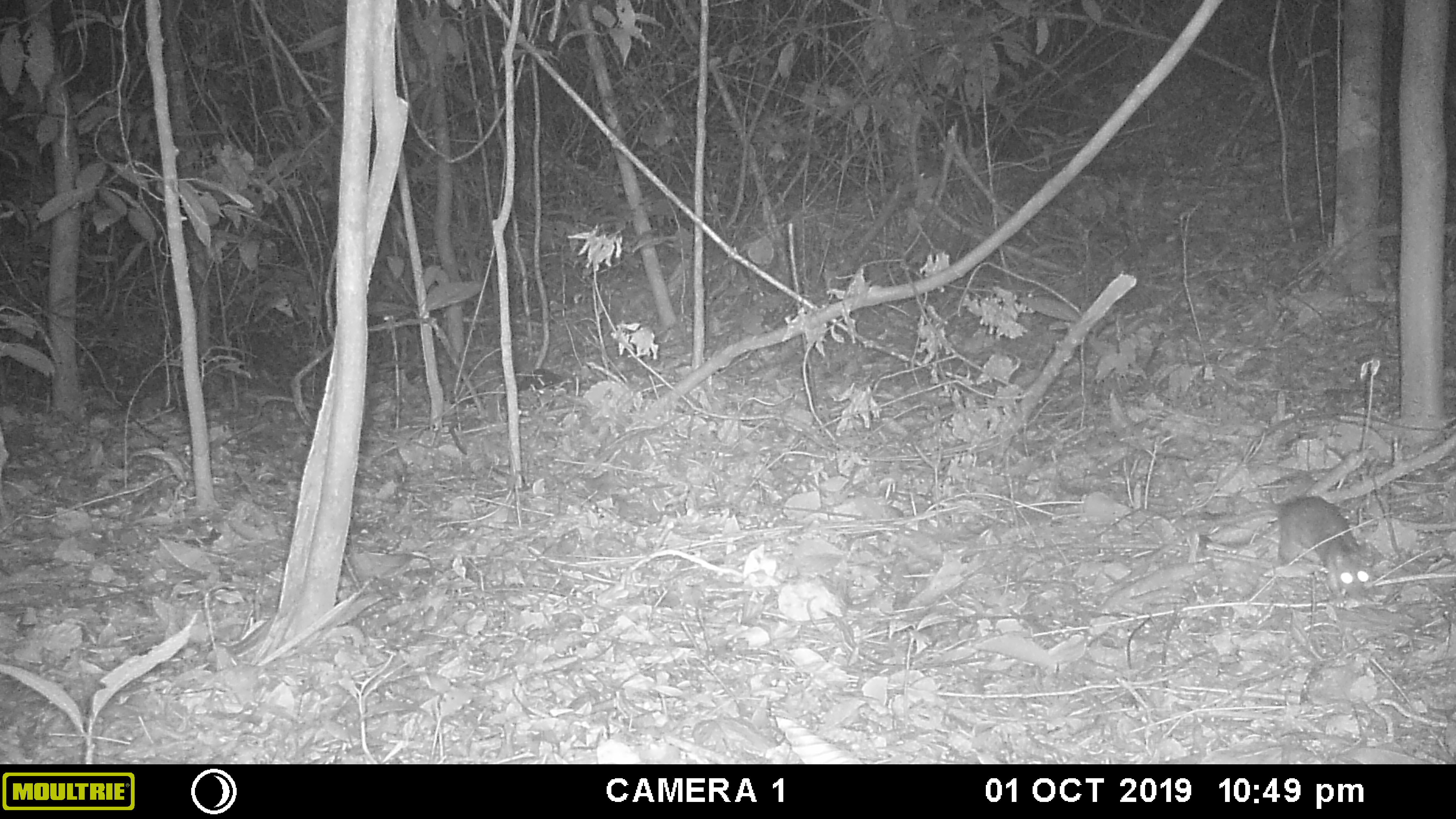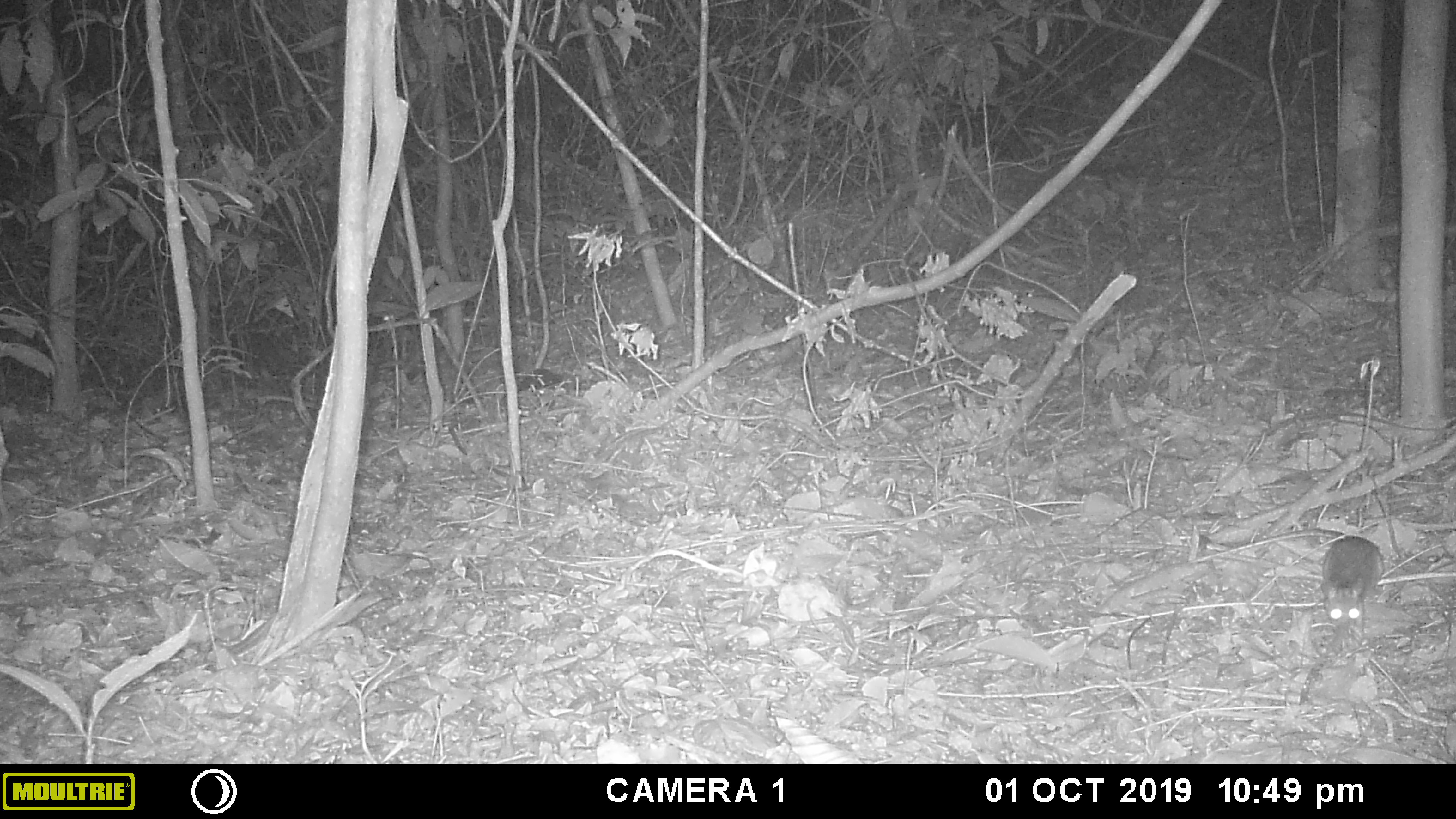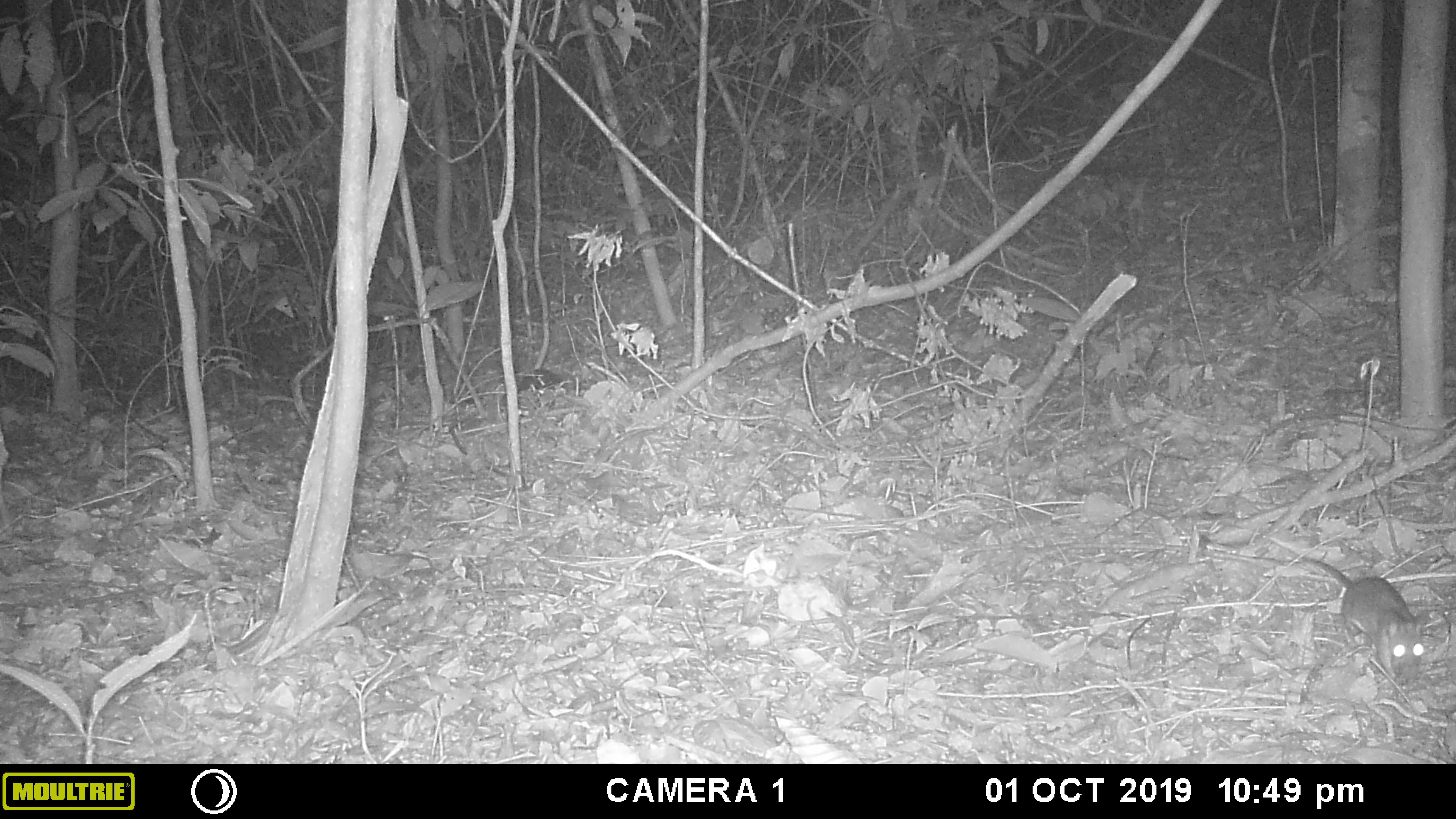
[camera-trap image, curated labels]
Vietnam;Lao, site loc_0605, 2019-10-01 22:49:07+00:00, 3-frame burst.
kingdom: Animalia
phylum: Chordata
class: Mammalia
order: Rodentia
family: Muridae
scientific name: Muridae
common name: old-world mice and rats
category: unidentified murid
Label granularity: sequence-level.